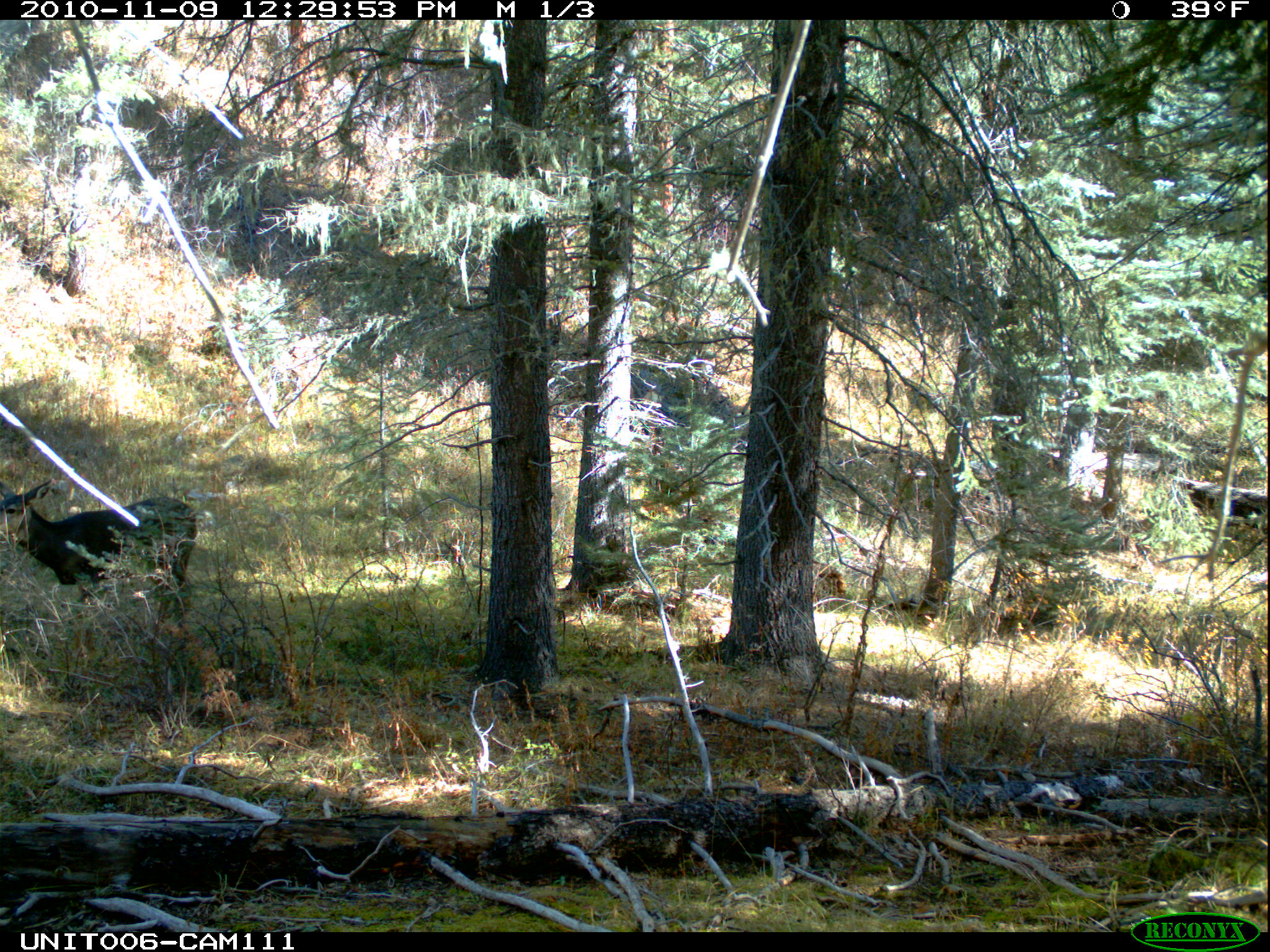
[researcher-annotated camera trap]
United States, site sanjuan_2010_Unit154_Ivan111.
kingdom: Animalia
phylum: Chordata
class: Mammalia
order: Artiodactyla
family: Cervidae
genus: Odocoileus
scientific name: Odocoileus hemionus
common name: mule deer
Odocoileus hemionus (mule deer).